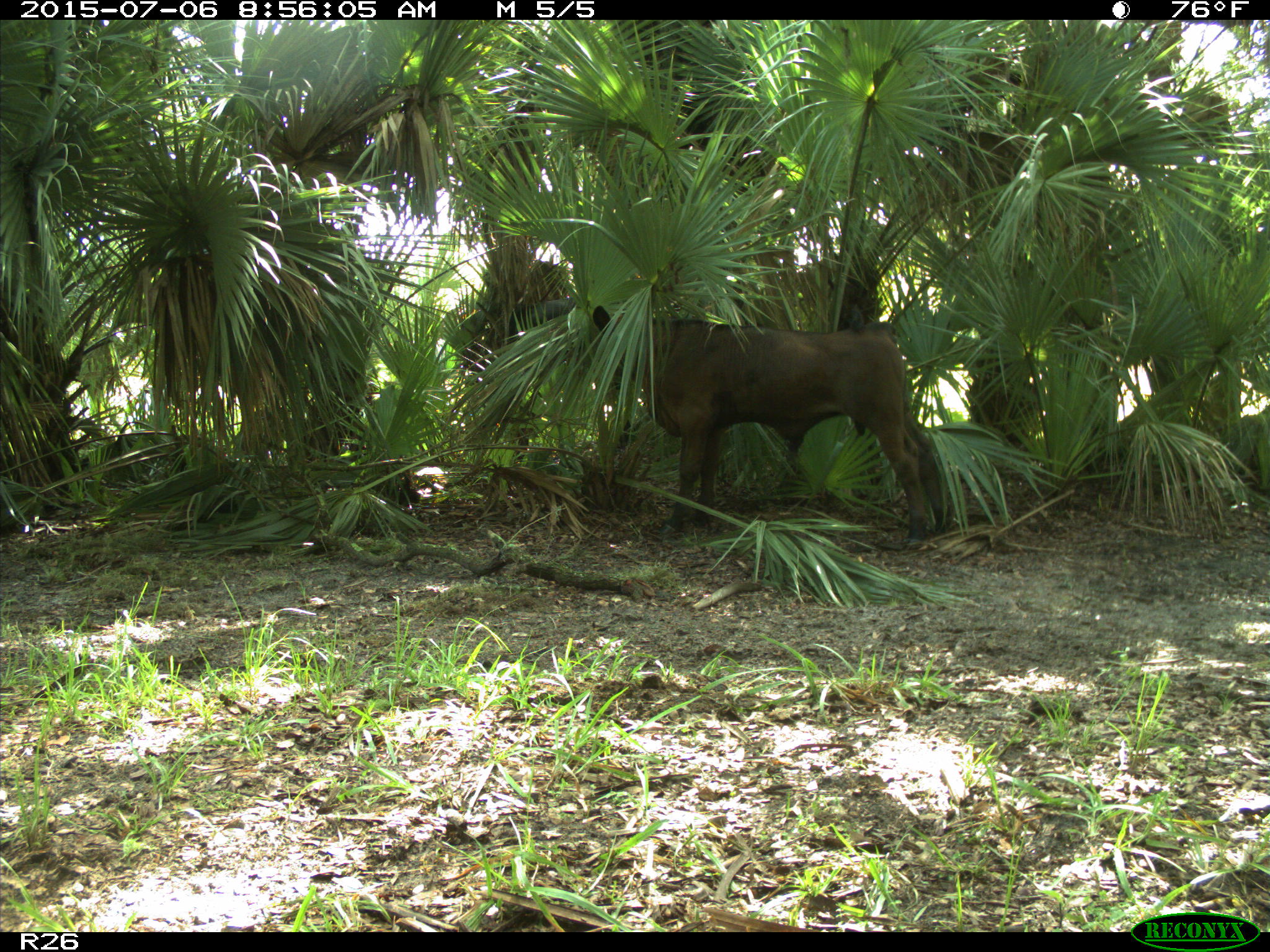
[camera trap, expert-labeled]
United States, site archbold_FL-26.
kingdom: Animalia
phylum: Chordata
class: Mammalia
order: Artiodactyla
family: Bovidae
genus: Bos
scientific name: Bos taurus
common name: domestic cow